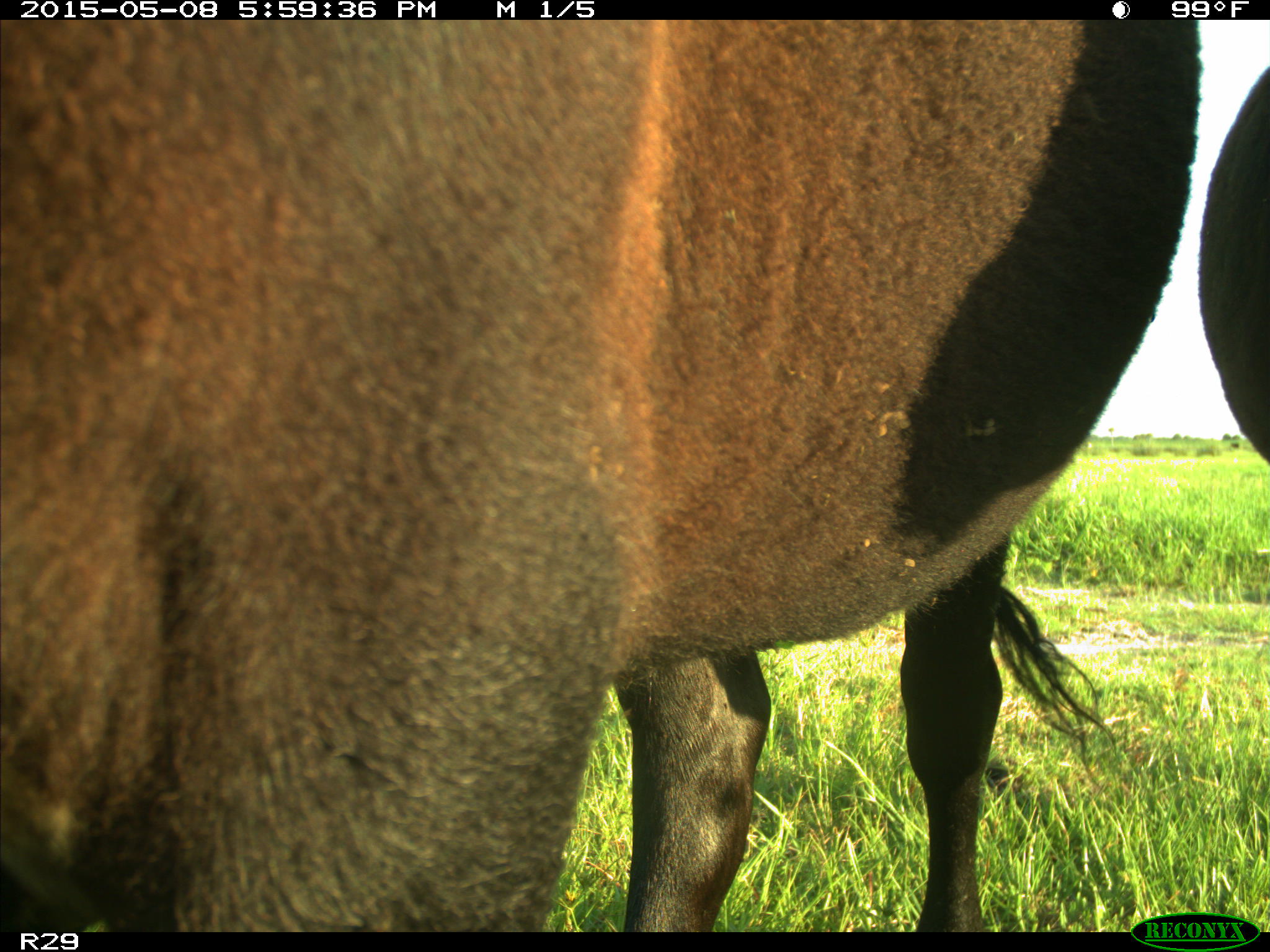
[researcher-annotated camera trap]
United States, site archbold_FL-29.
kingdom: Animalia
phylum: Chordata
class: Mammalia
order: Artiodactyla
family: Bovidae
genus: Bos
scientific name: Bos taurus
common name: domestic cow